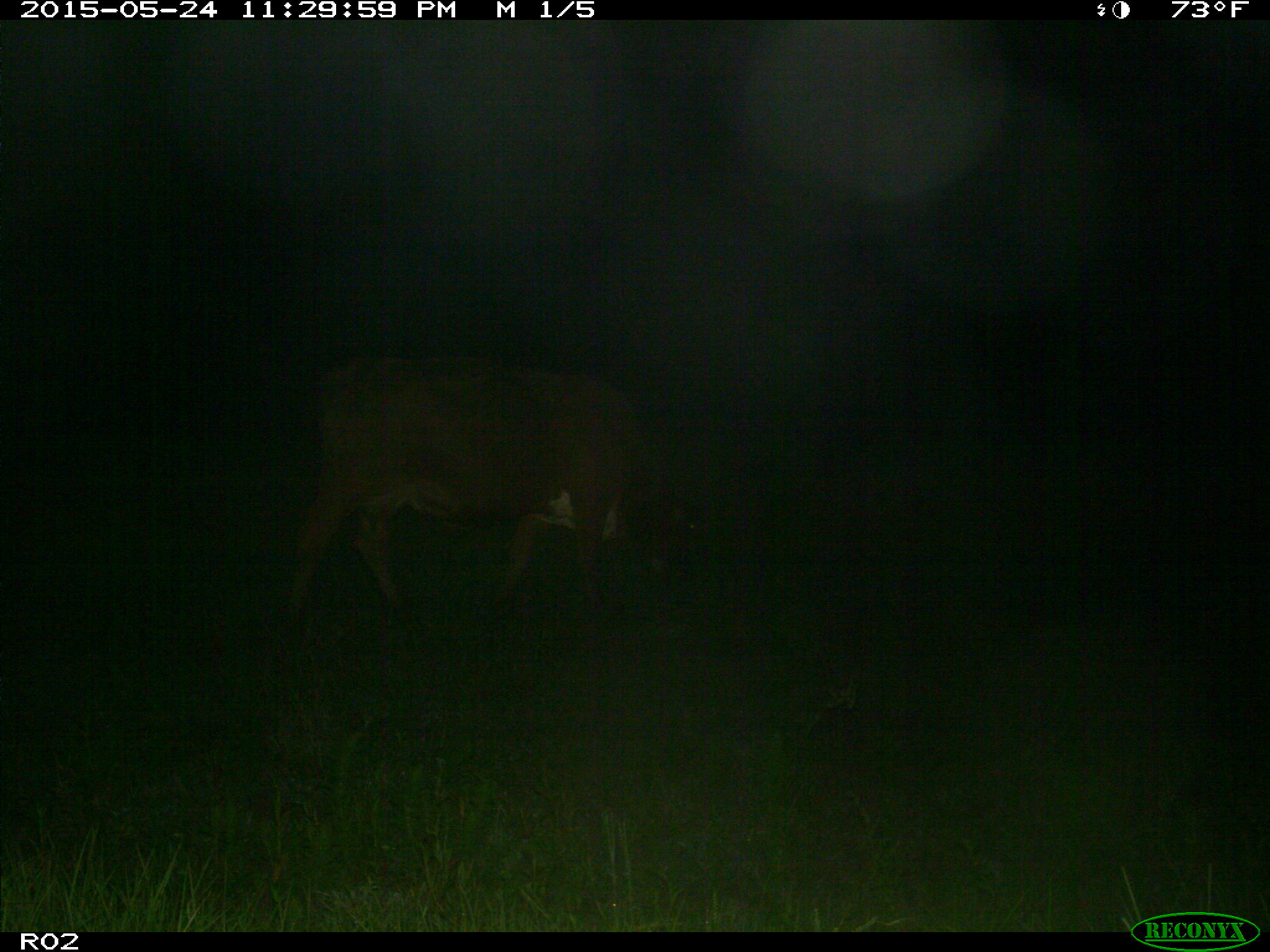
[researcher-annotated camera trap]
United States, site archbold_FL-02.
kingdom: Animalia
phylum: Chordata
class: Mammalia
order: Artiodactyla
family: Bovidae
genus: Bos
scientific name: Bos taurus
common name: domestic cow